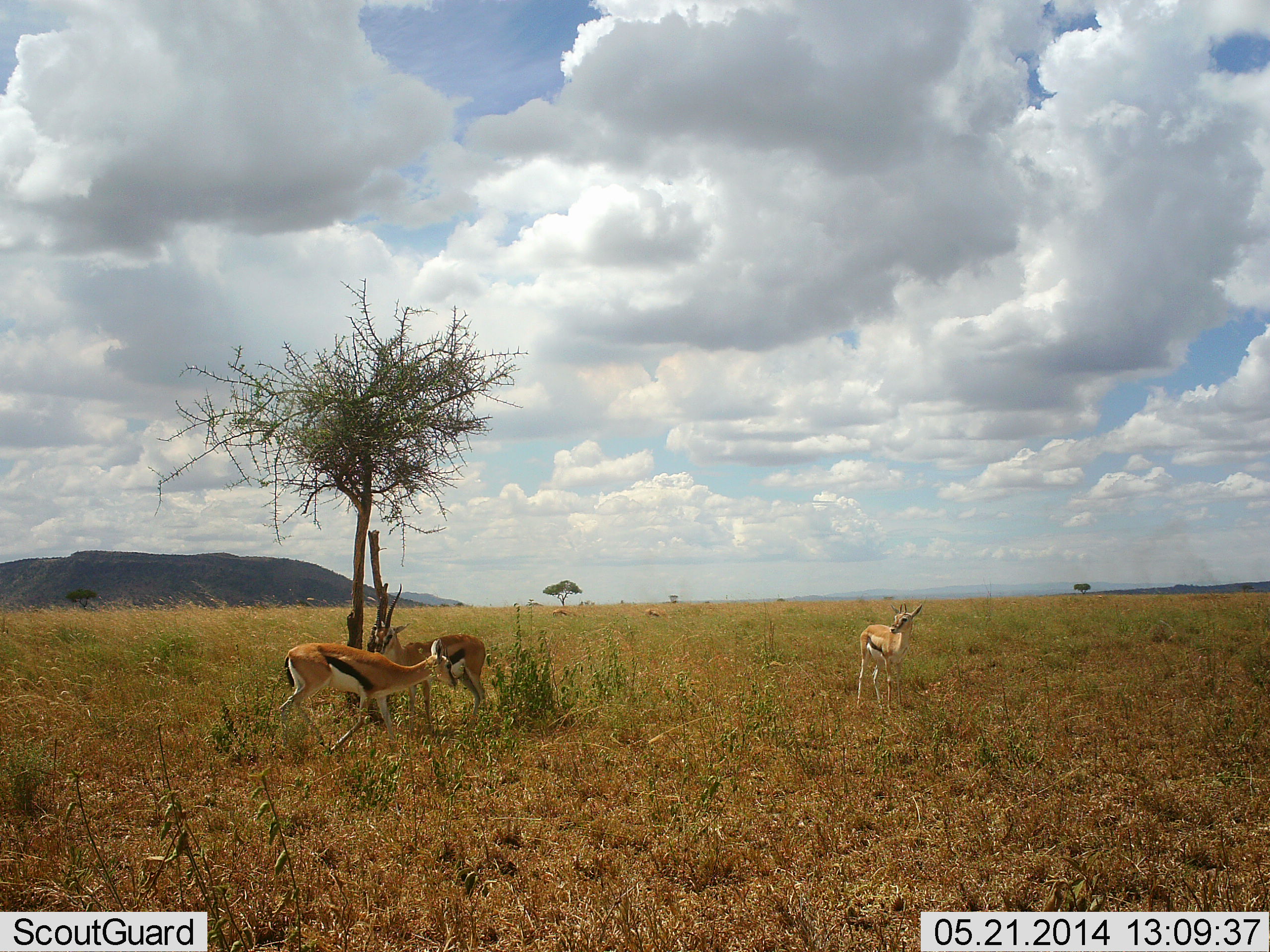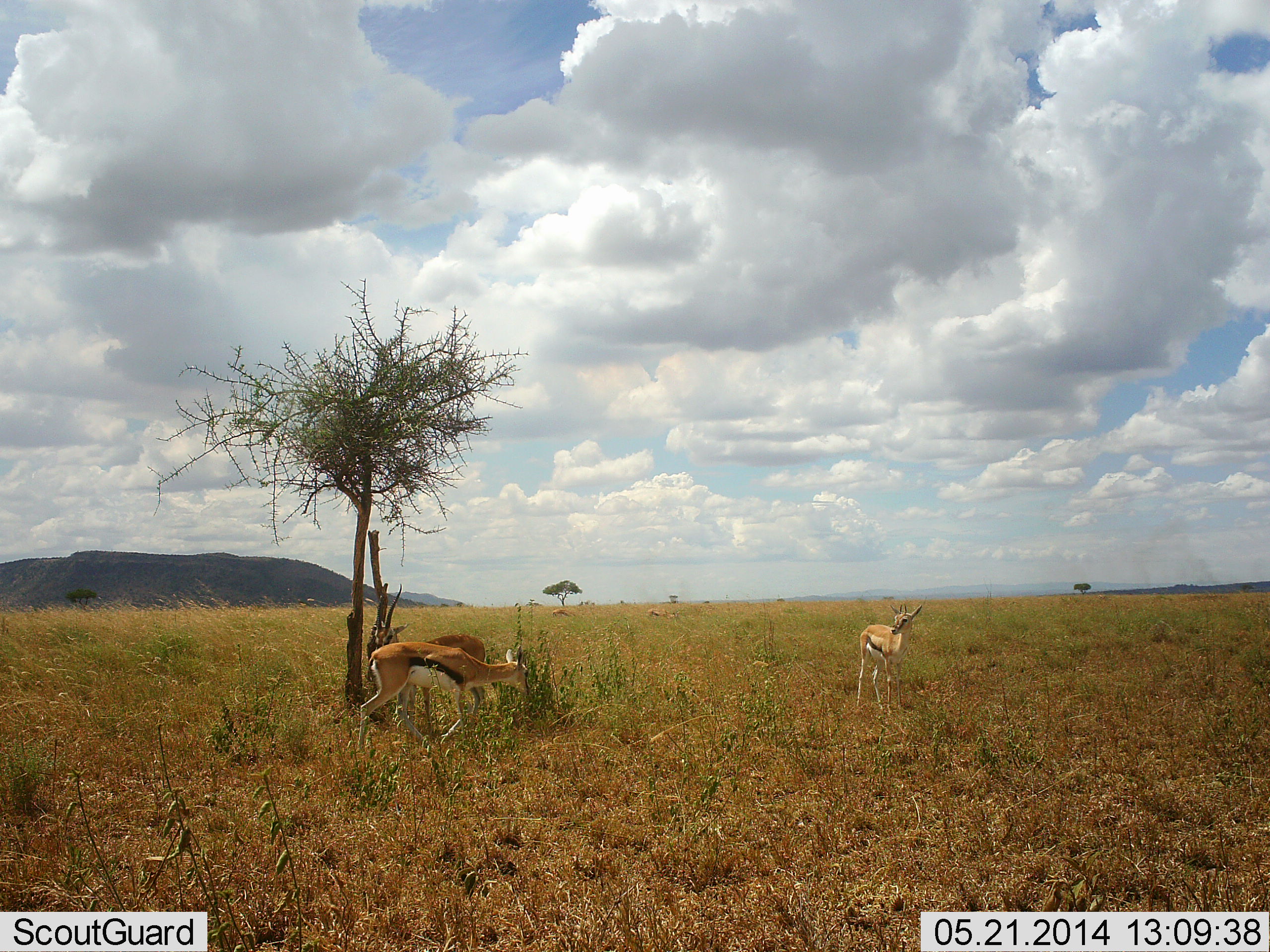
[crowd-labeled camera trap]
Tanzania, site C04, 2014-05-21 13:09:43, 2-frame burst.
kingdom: Animalia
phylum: Chordata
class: Mammalia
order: Artiodactyla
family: Bovidae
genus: Eudorcas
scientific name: Eudorcas thomsonii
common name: thomson's gazelle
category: gazellethomsons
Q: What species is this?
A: Gazellethomsons (thomson's gazelle) (Eudorcas thomsonii).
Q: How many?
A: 3.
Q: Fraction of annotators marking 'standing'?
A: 70%.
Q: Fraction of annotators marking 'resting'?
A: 10%.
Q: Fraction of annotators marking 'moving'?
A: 60%.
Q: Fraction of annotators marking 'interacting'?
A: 0%.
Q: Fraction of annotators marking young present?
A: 0%.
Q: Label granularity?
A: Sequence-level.